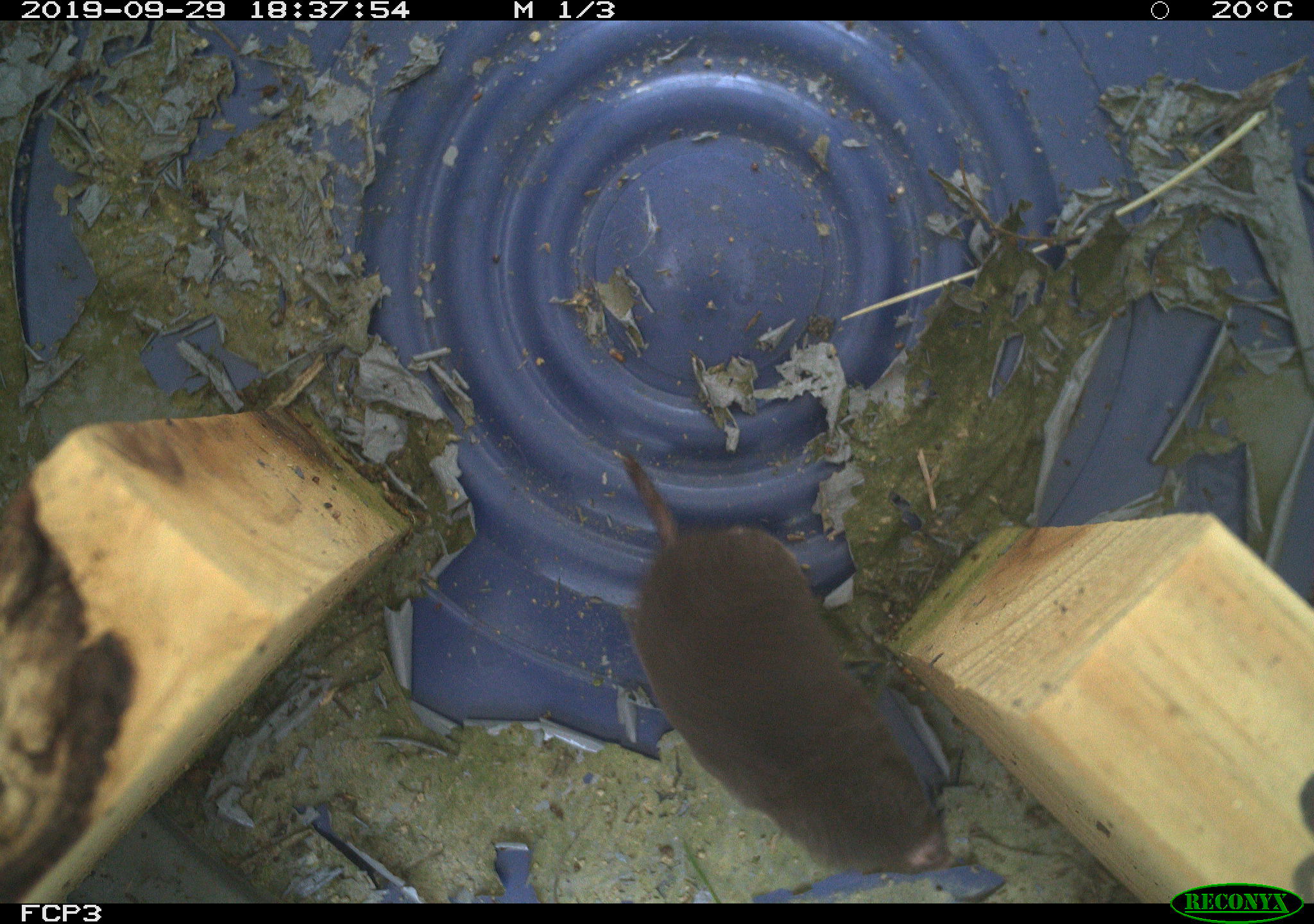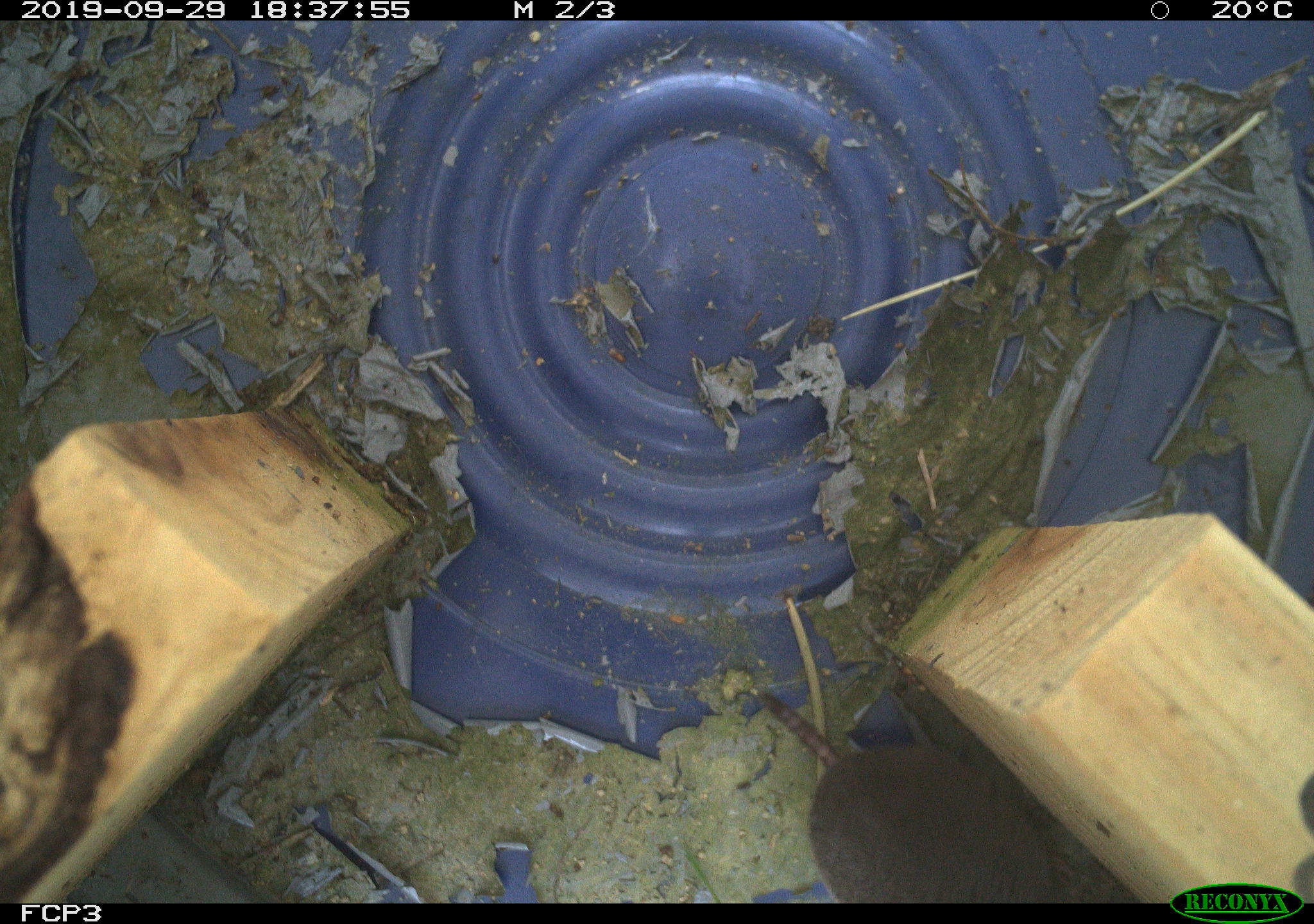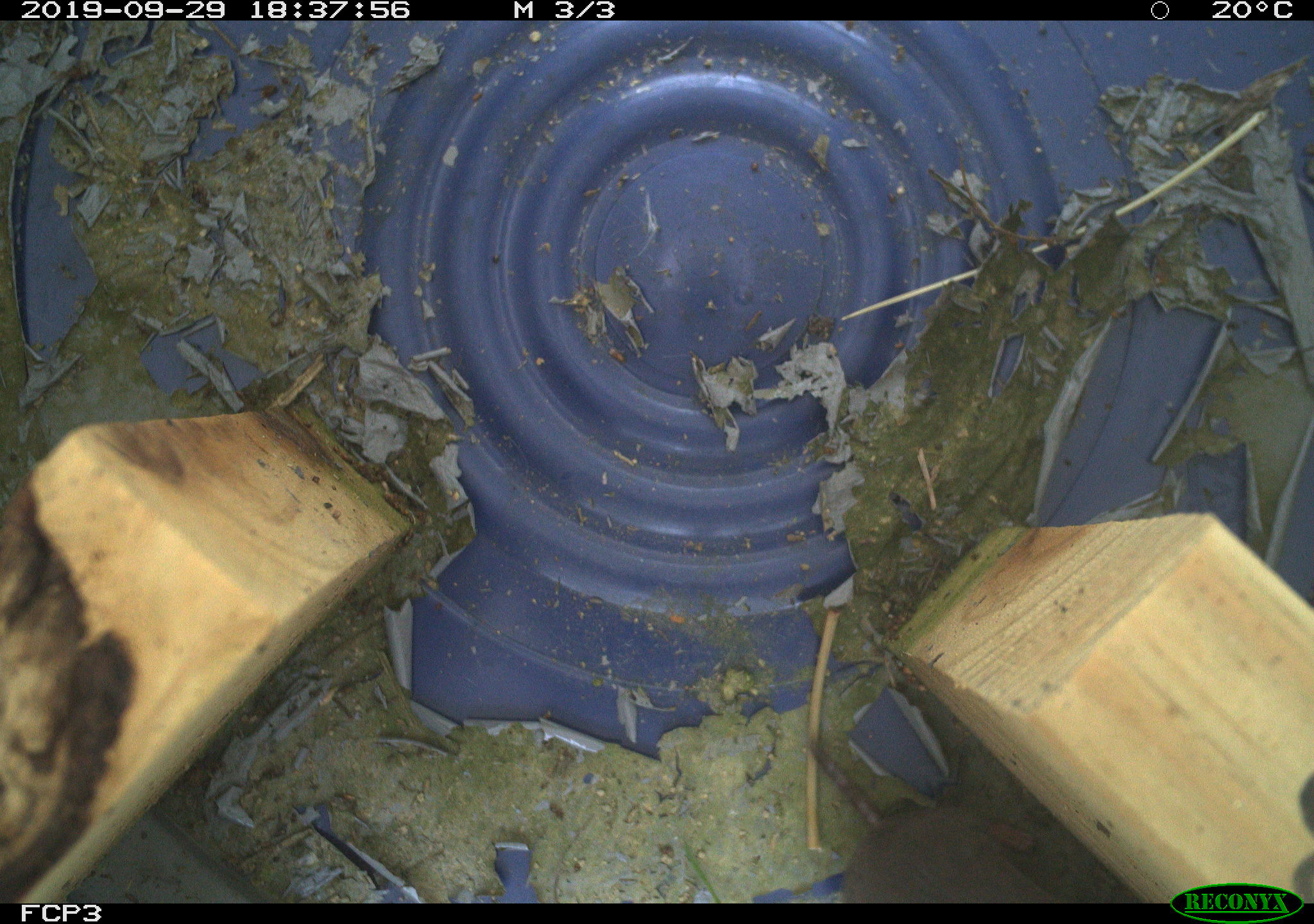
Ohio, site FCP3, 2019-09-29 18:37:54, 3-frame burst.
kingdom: Animalia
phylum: Chordata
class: Mammalia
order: Eulipotyphla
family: Soricidae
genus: Blarina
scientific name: Blarina brevicauda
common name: northern short-tailed shrew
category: n. short-tailed shrew